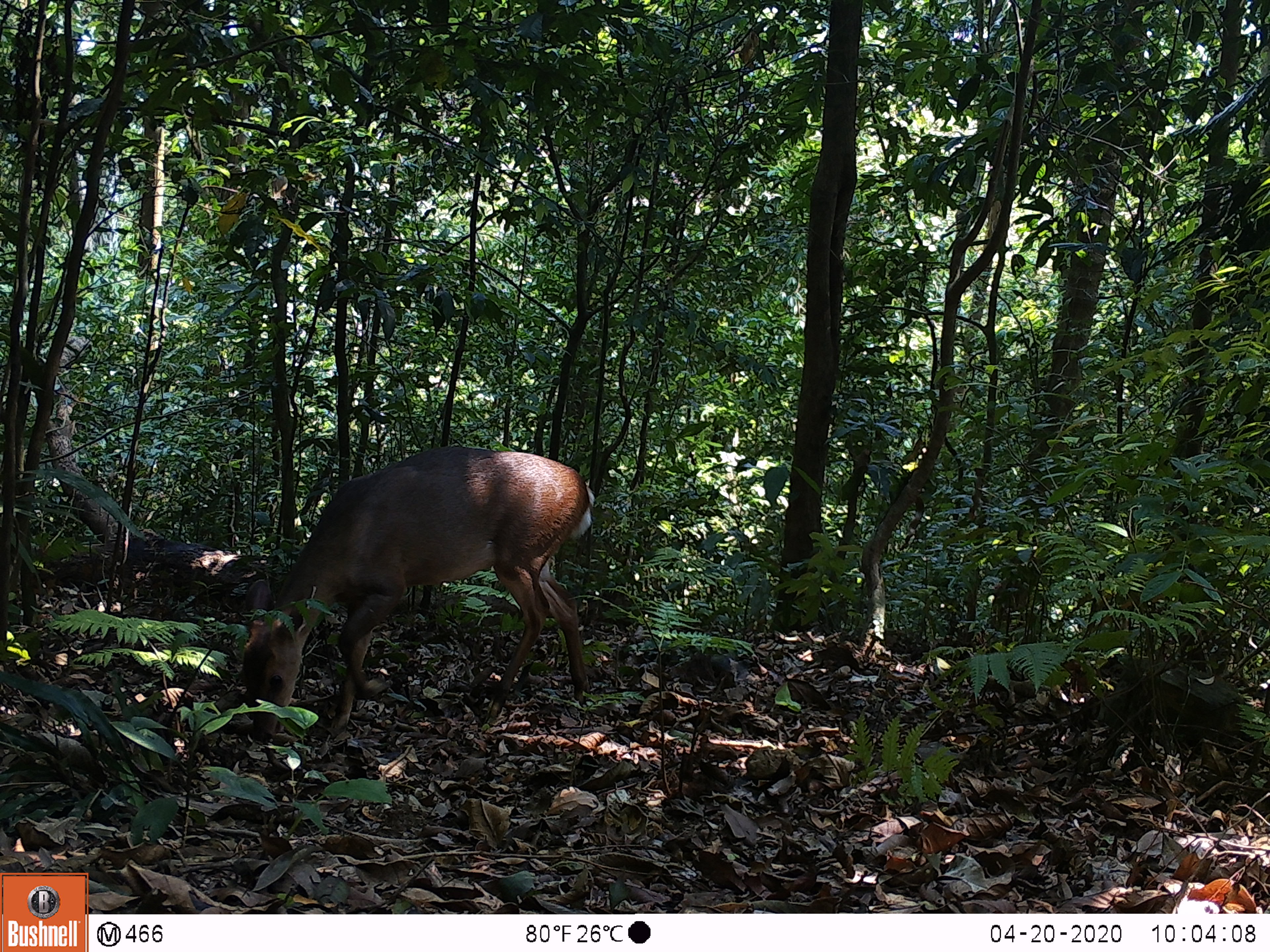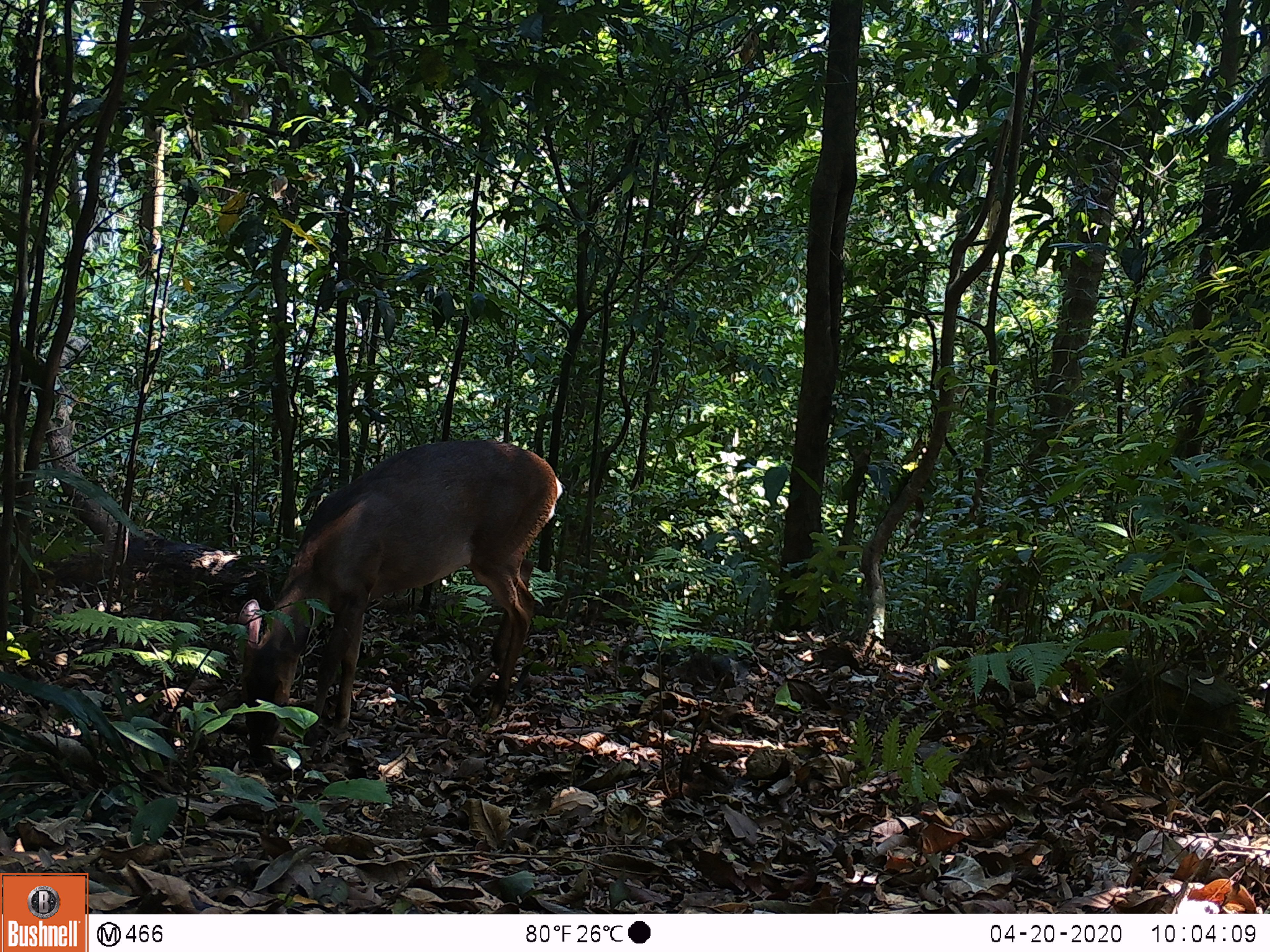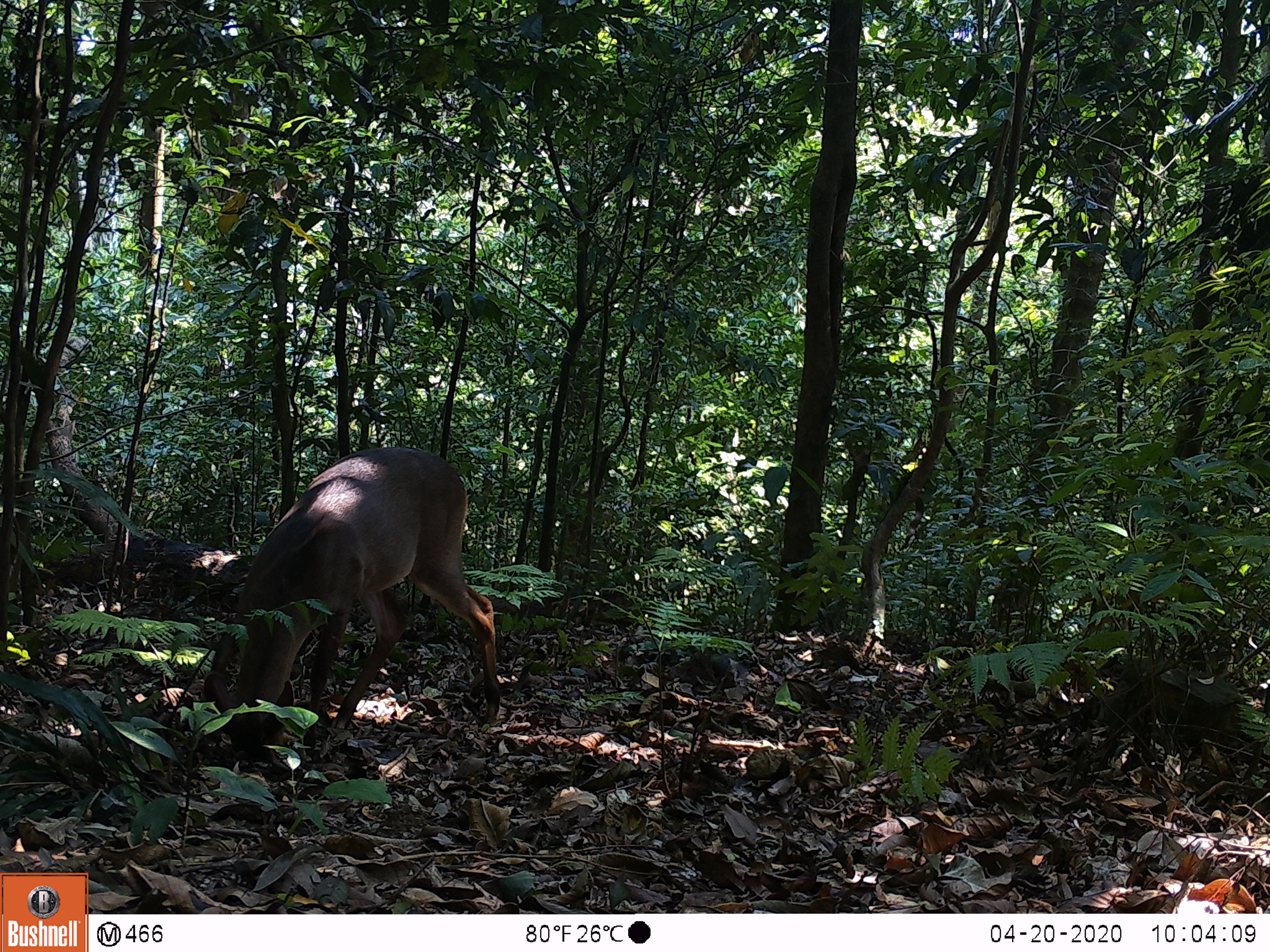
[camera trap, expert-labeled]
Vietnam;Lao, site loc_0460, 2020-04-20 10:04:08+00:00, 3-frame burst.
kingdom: Animalia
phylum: Chordata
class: Mammalia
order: Artiodactyla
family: Cervidae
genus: Muntiacus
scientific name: Muntiacus vuquangensis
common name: large-antlered muntjac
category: large antlered muntjac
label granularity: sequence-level